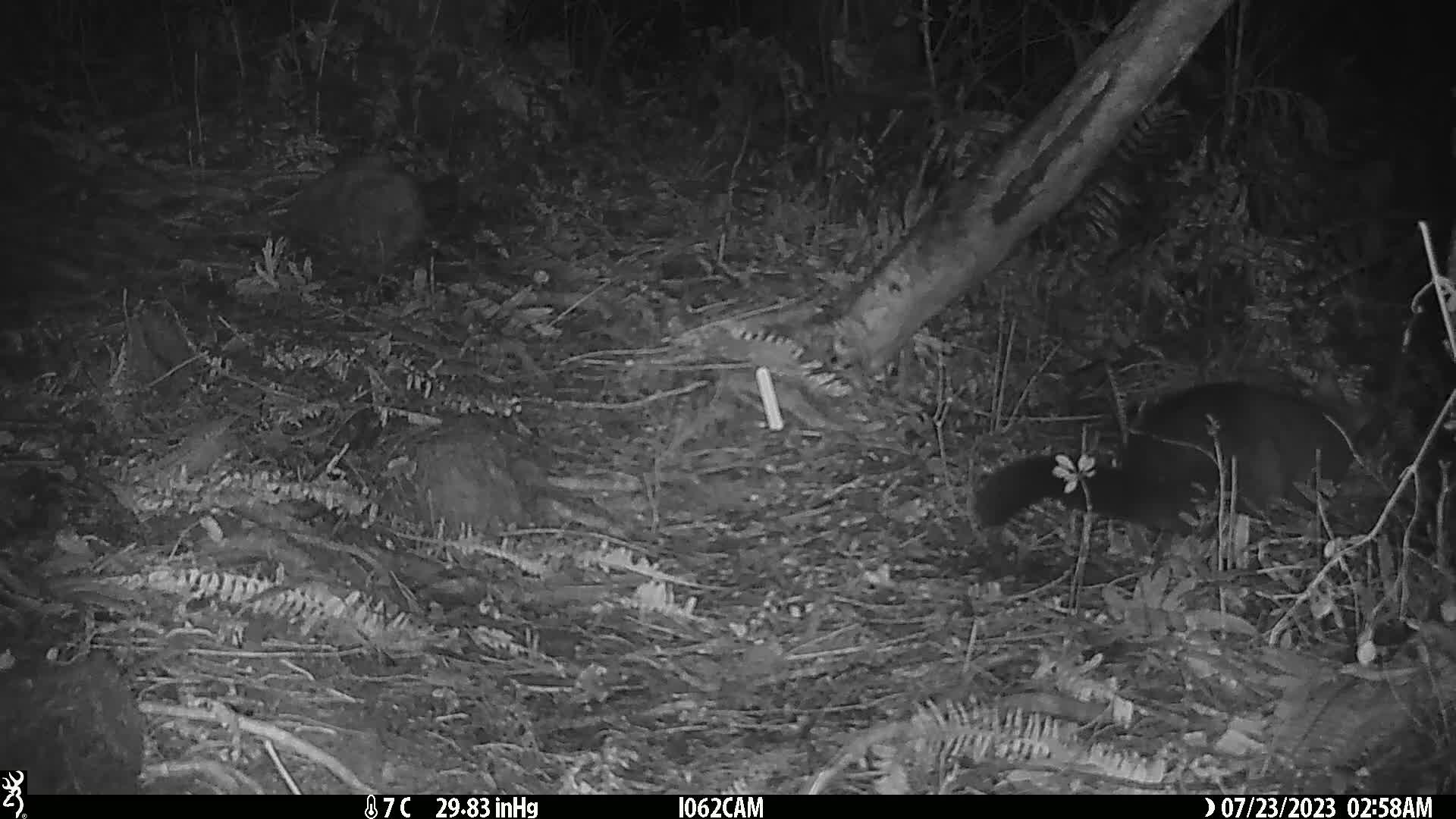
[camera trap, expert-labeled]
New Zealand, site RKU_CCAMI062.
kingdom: Animalia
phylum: Chordata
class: Mammalia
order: Diprotodontia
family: Phalangeridae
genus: Trichosurus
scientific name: Trichosurus vulpecula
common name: common brushtail possum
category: possum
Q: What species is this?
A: Possum (common brushtail possum) (Trichosurus vulpecula).